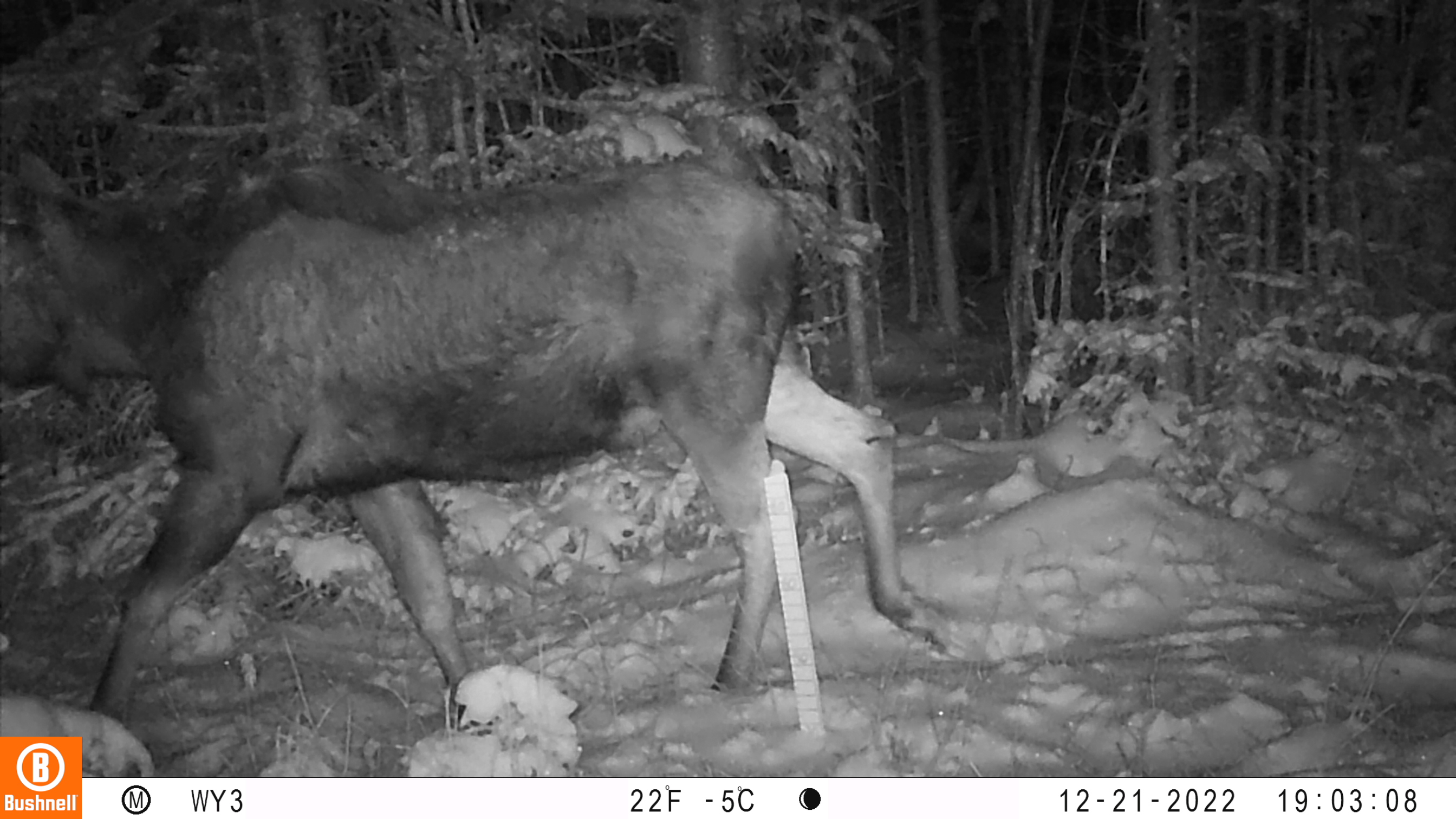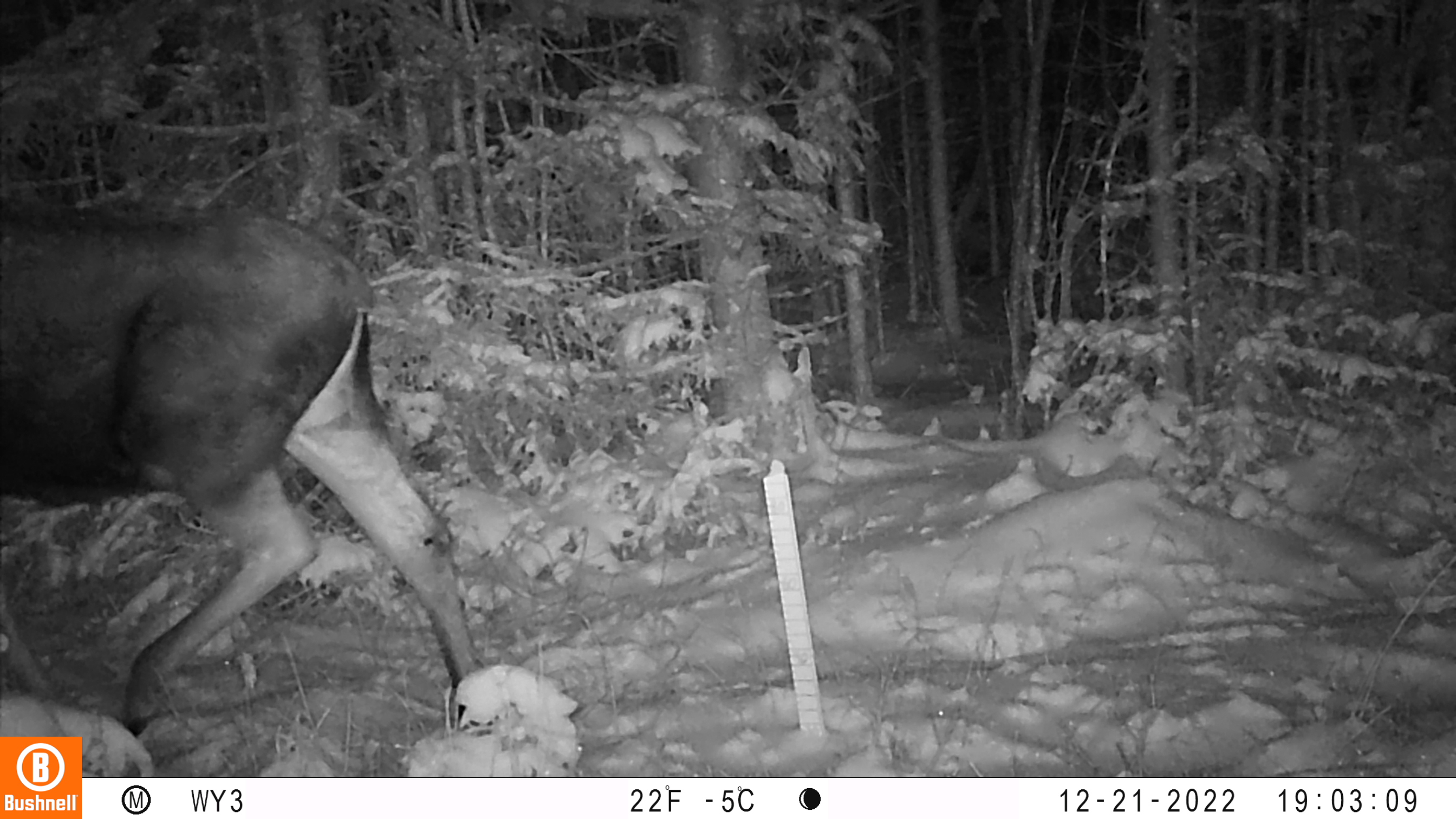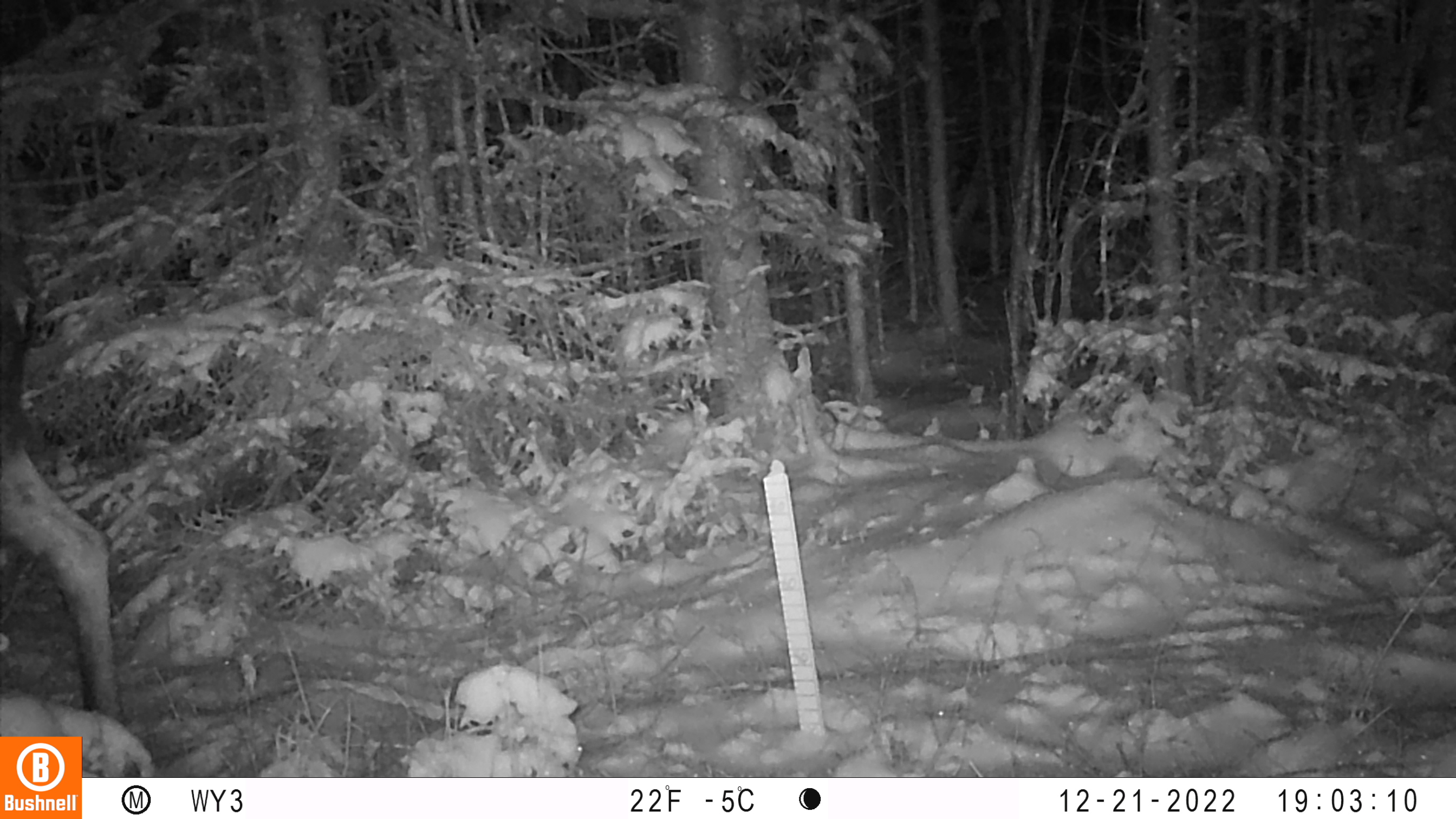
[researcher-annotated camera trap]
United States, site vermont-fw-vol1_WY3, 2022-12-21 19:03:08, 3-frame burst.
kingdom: Animalia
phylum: Chordata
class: Mammalia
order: Artiodactyla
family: Cervidae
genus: Alces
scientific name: Alces alces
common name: moose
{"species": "moose (Alces alces)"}